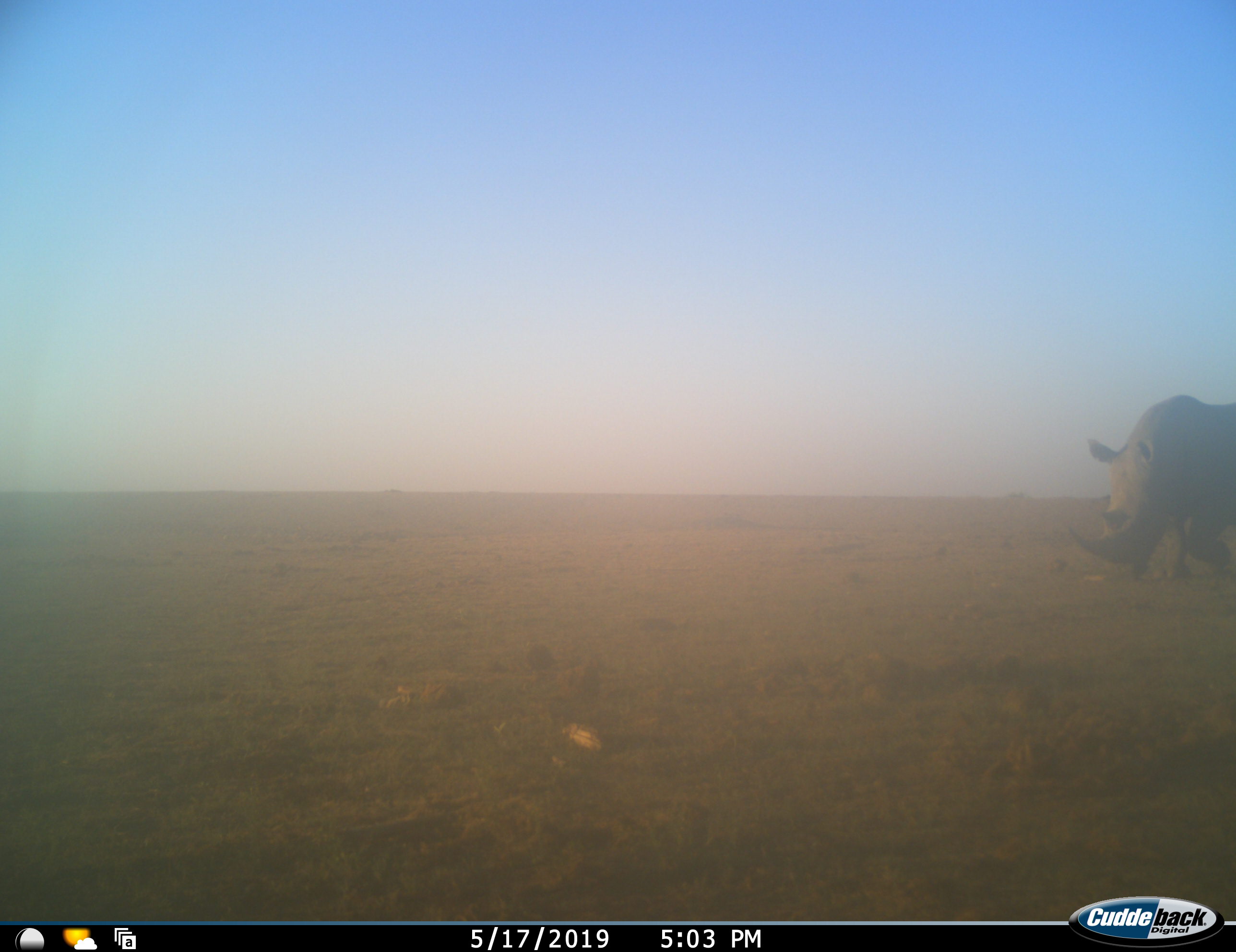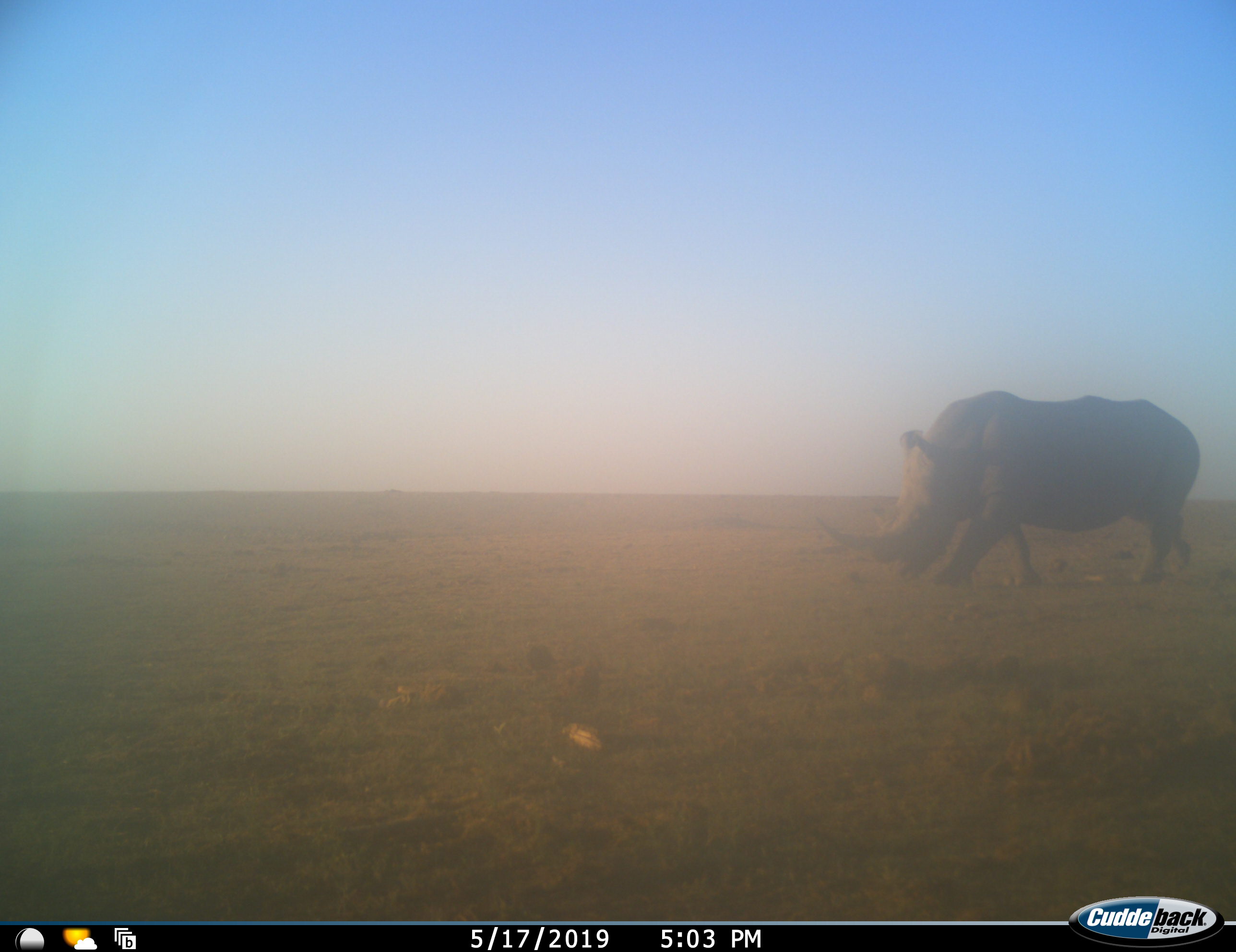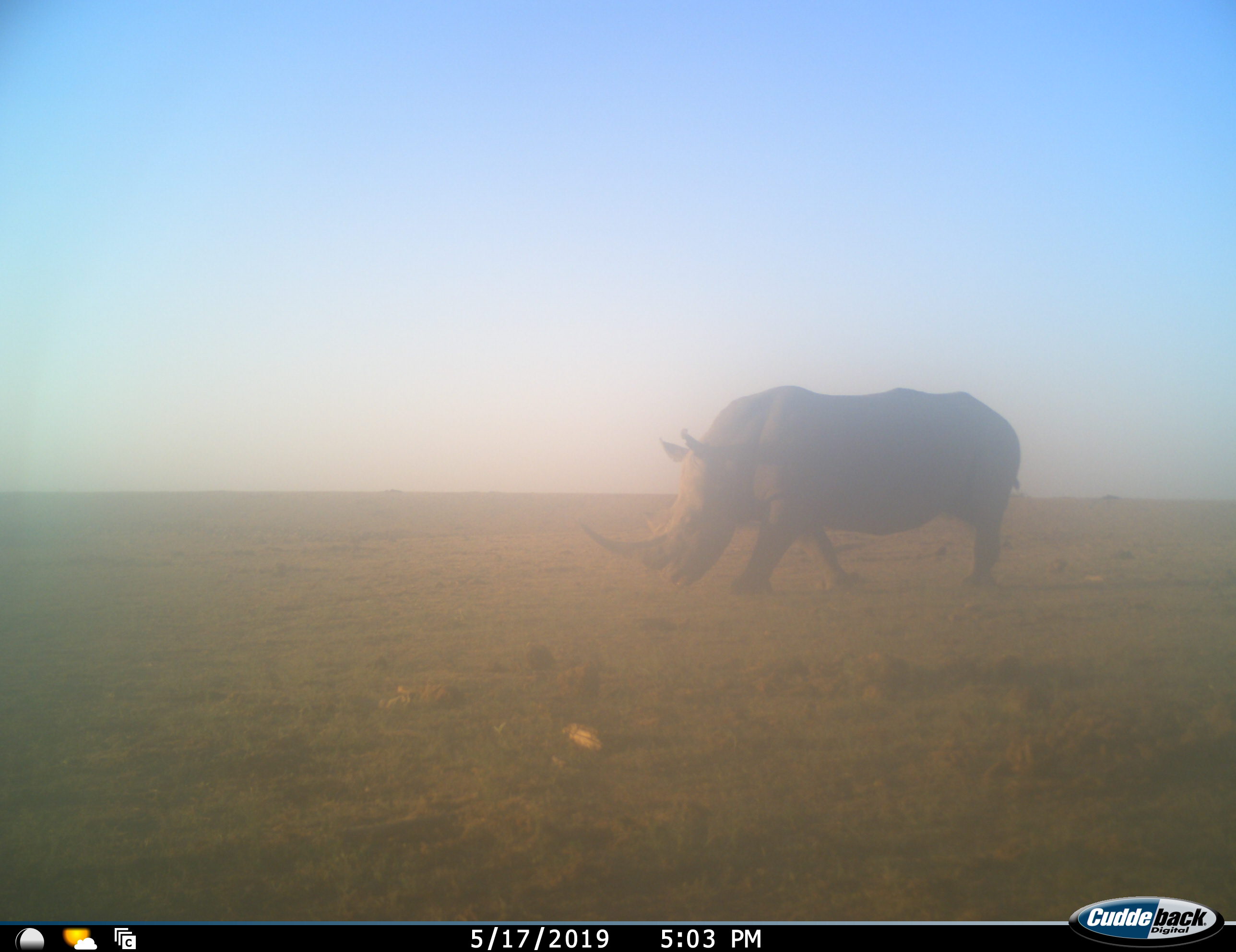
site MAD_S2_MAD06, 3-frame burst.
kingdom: Animalia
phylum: Chordata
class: Mammalia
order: Perissodactyla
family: Rhinocerotidae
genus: Diceros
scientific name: Diceros bicornis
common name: black rhinoceros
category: rhinocerosblack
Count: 1.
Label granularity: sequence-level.